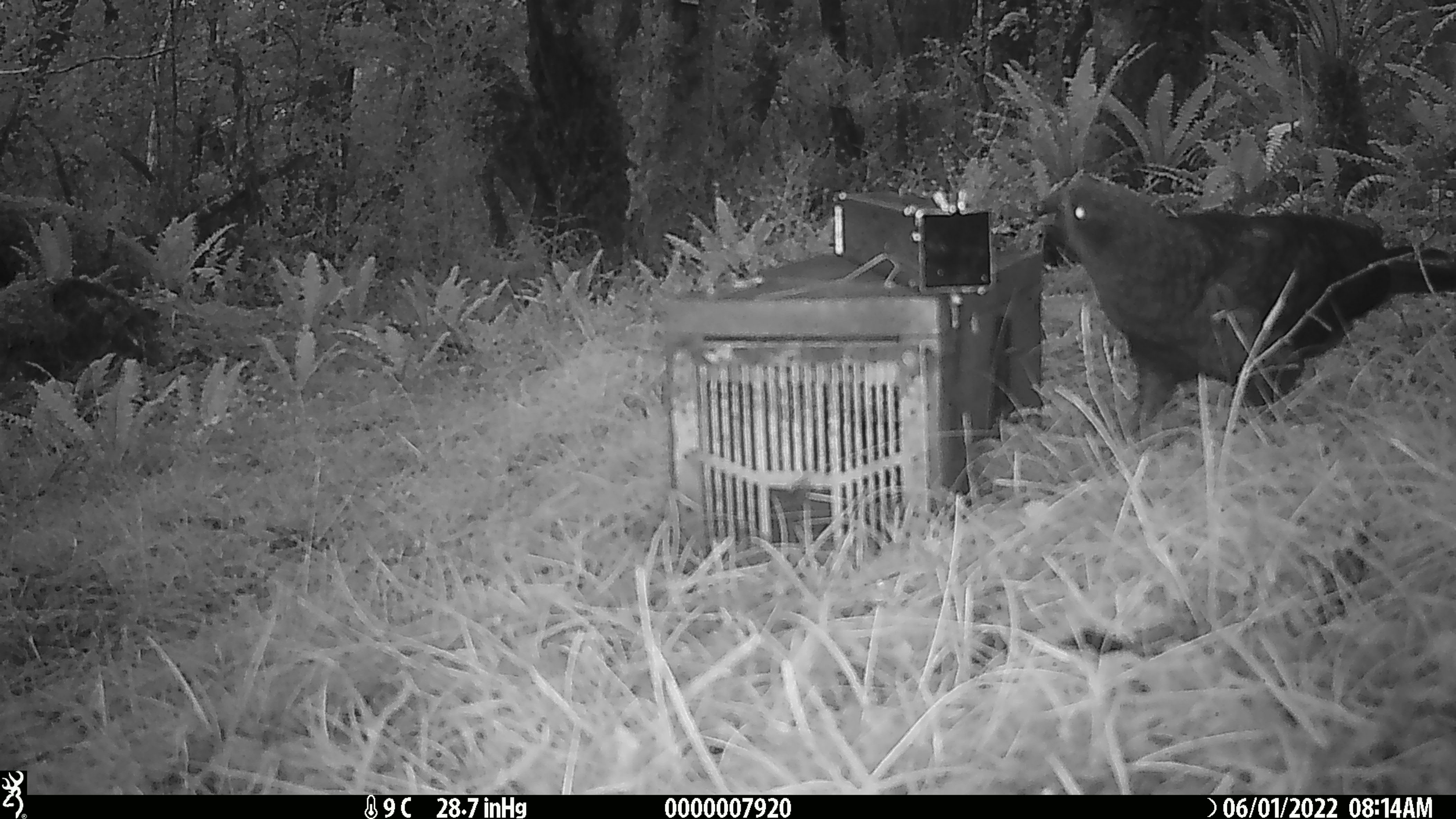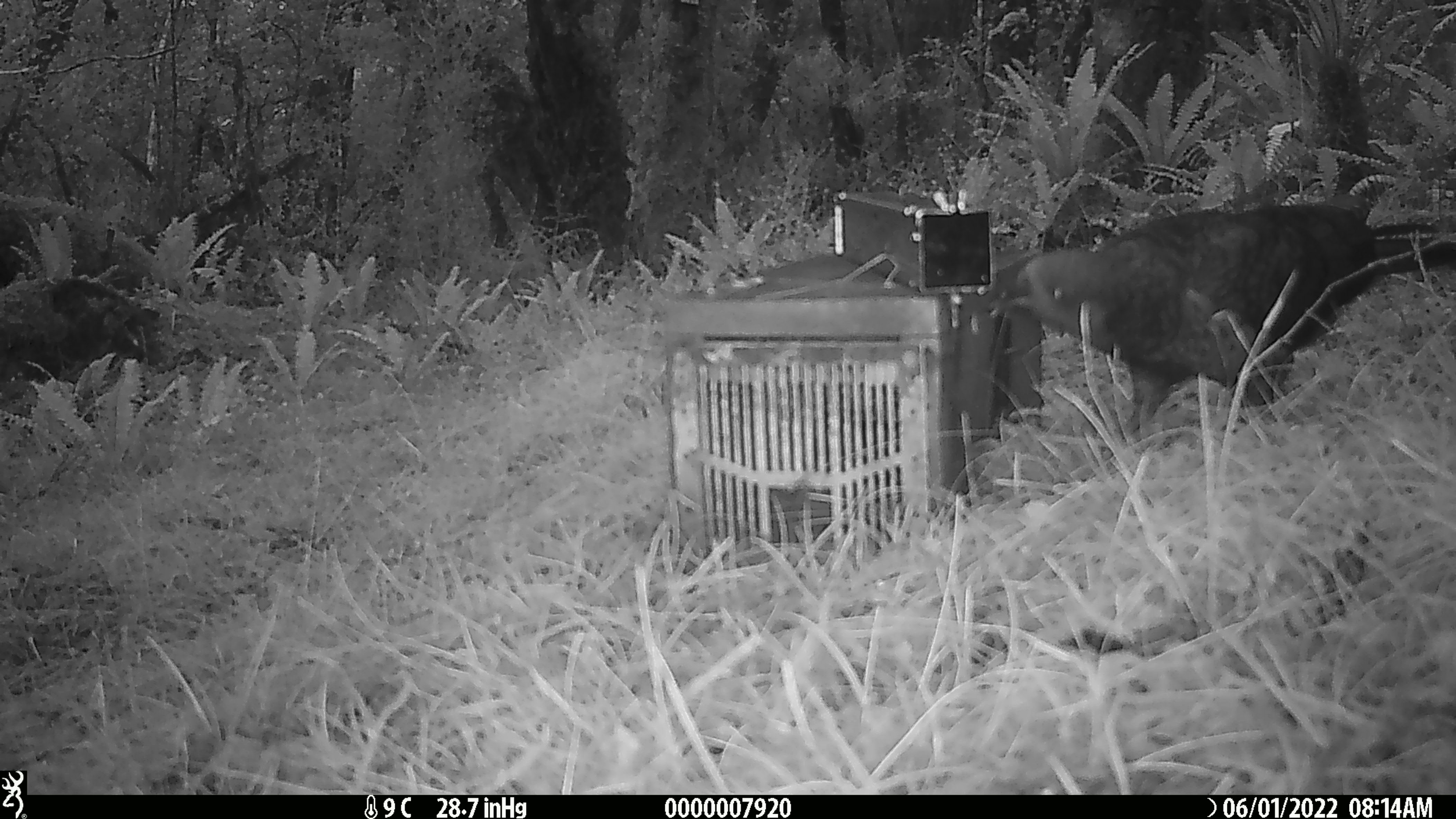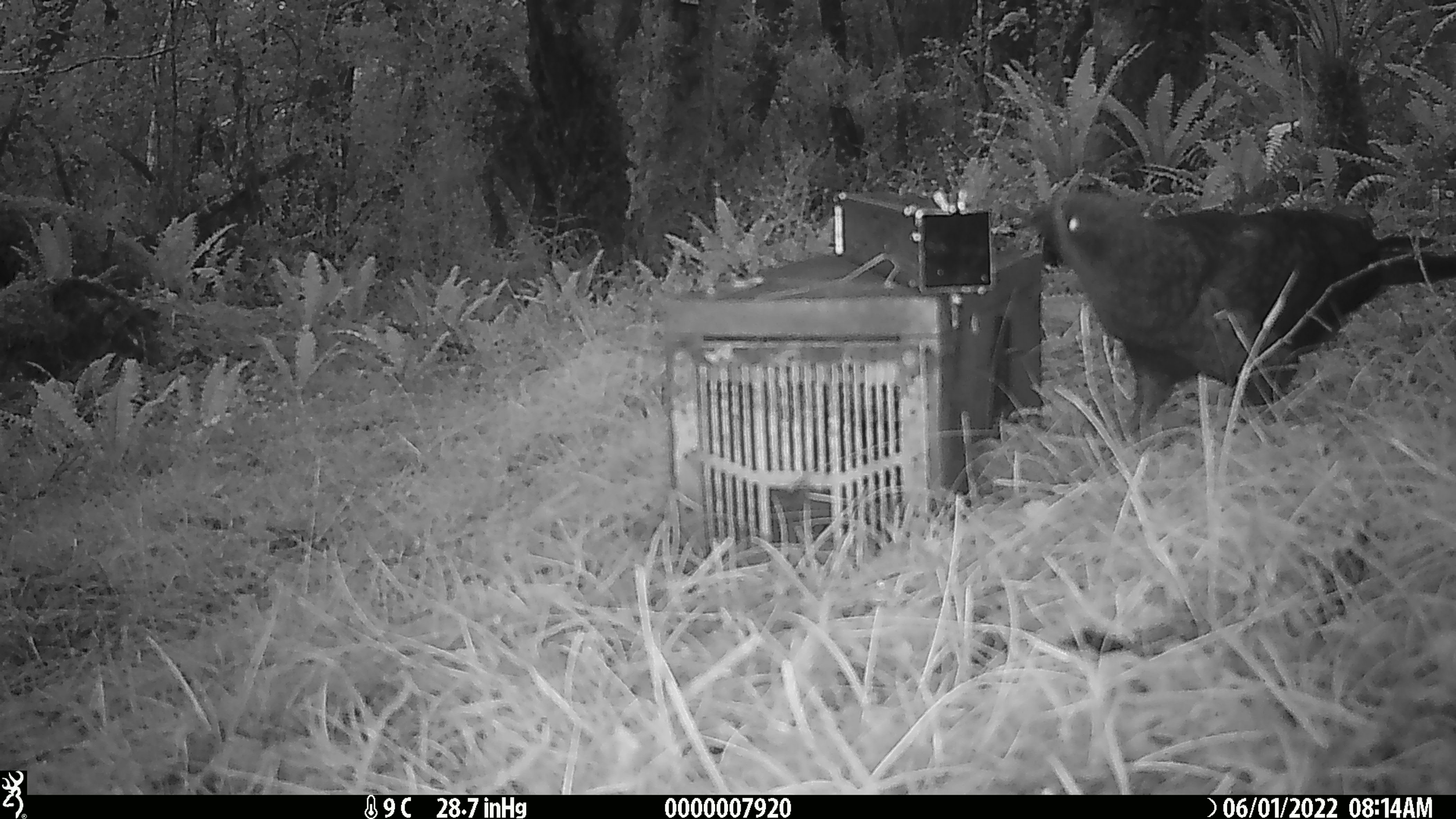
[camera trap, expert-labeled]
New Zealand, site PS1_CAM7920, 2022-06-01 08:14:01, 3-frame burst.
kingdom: Animalia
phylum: Chordata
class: Aves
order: Psittaciformes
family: Strigopidae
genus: Nestor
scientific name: Nestor notabilis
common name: kea